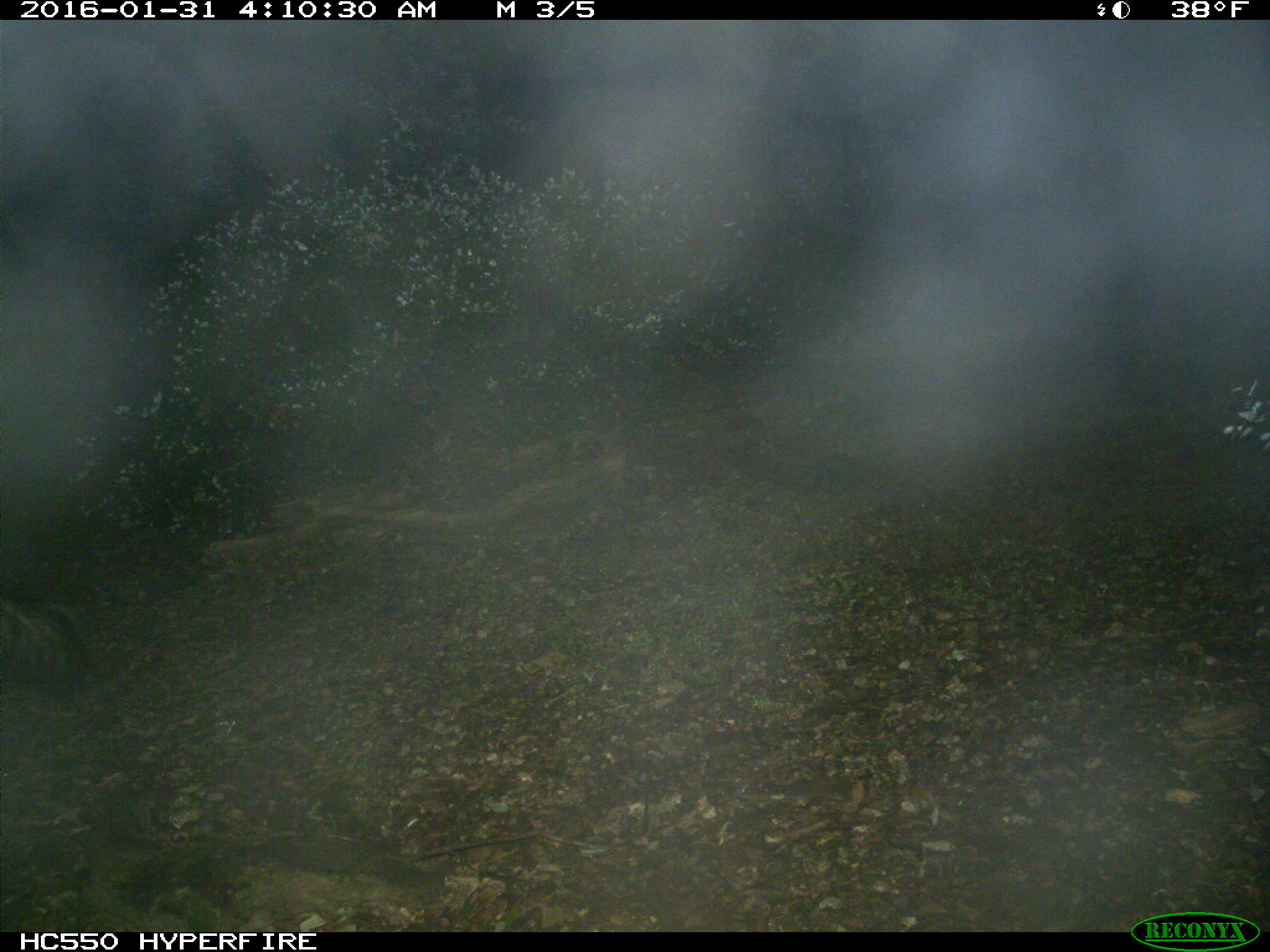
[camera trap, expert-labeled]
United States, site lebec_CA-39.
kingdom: Animalia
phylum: Chordata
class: Mammalia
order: Carnivora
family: Mephitidae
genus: Mephitis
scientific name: Mephitis mephitis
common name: striped skunk